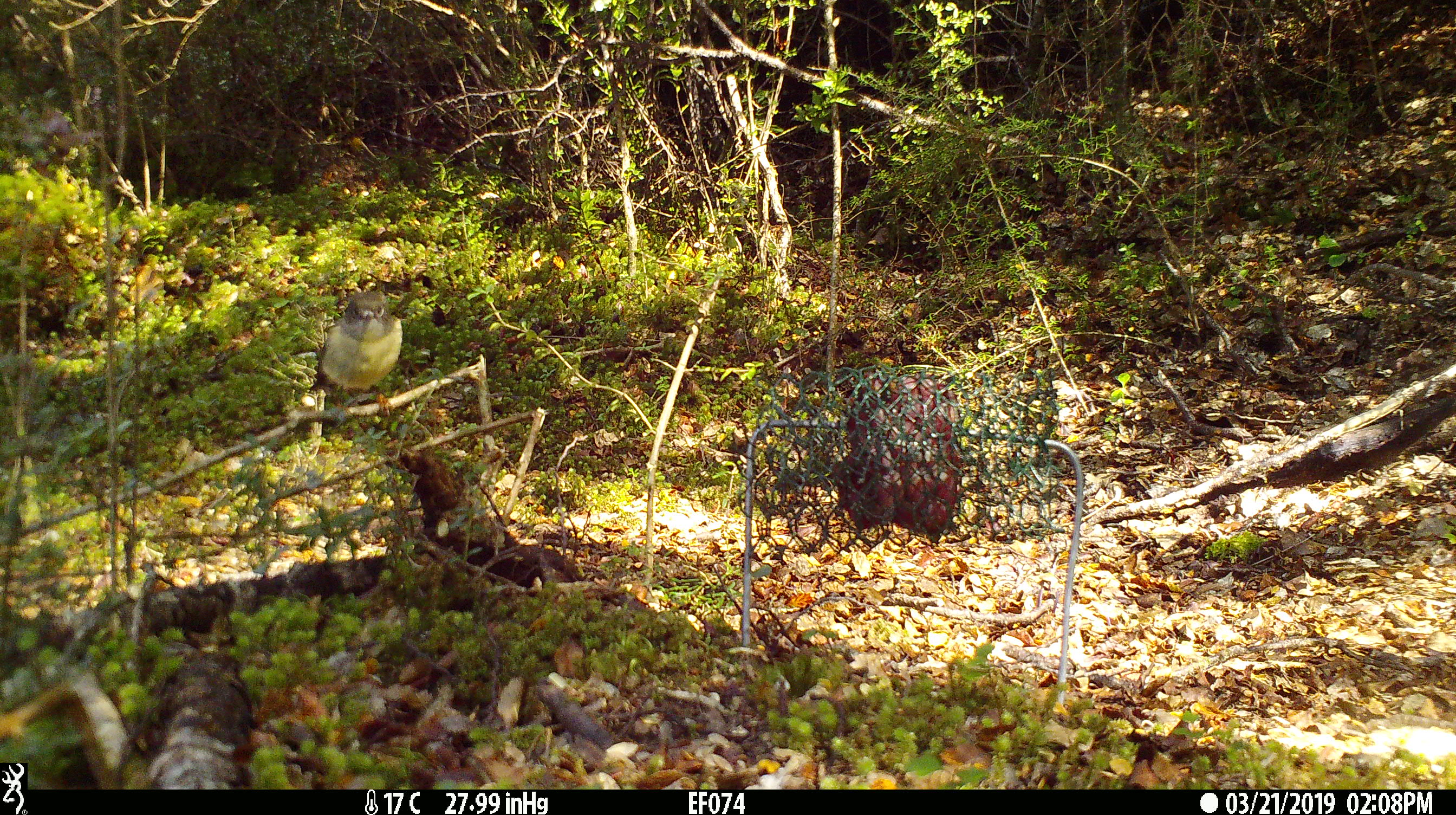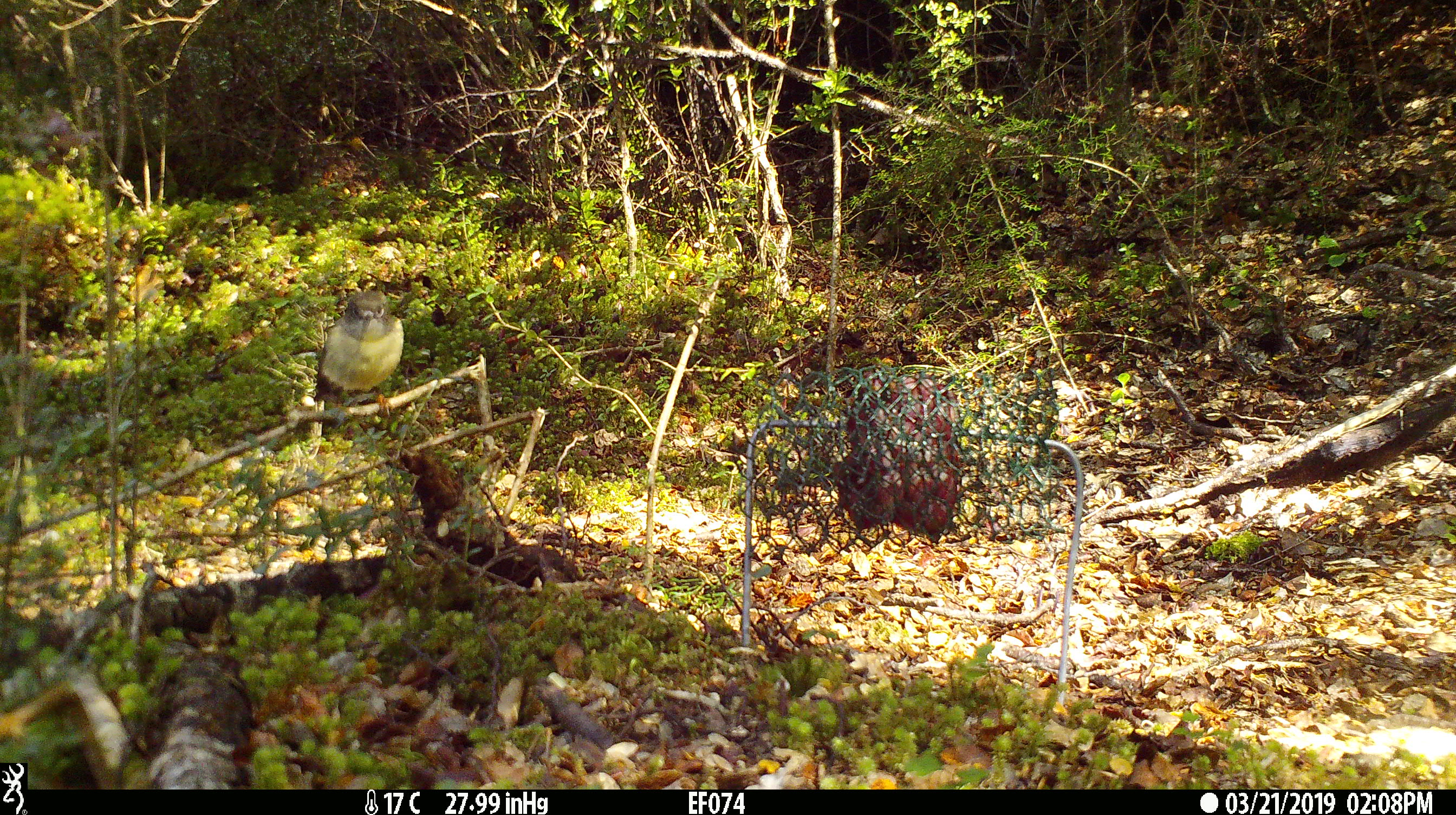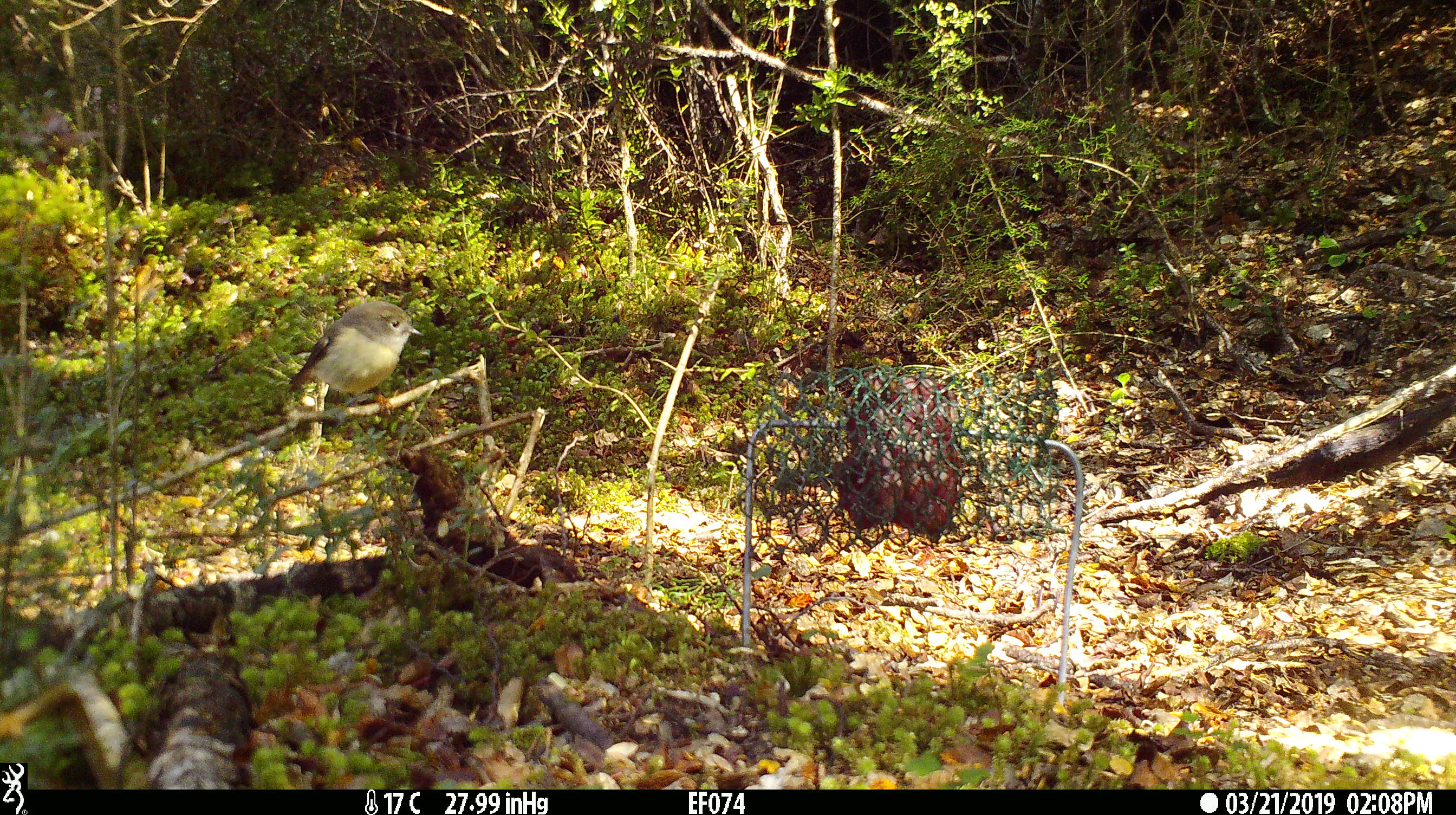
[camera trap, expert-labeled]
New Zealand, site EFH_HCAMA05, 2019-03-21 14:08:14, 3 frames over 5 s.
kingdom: Animalia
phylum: Chordata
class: Aves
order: Passeriformes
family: Petroicidae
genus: Petroica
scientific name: Petroica australis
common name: new zealand robin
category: robin